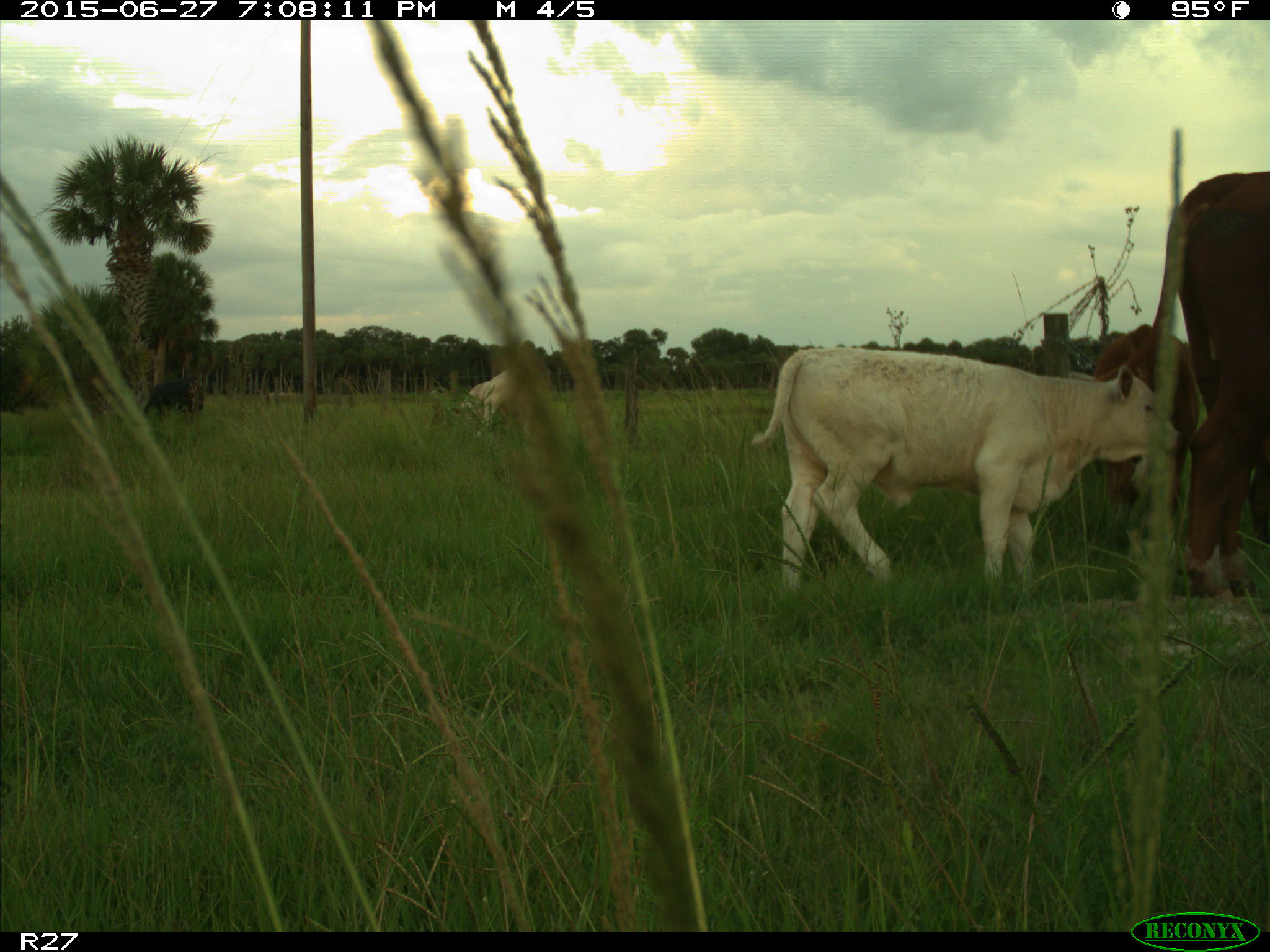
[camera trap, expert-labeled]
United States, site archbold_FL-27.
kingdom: Animalia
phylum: Chordata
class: Mammalia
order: Artiodactyla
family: Bovidae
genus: Bos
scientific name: Bos taurus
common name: domestic cow